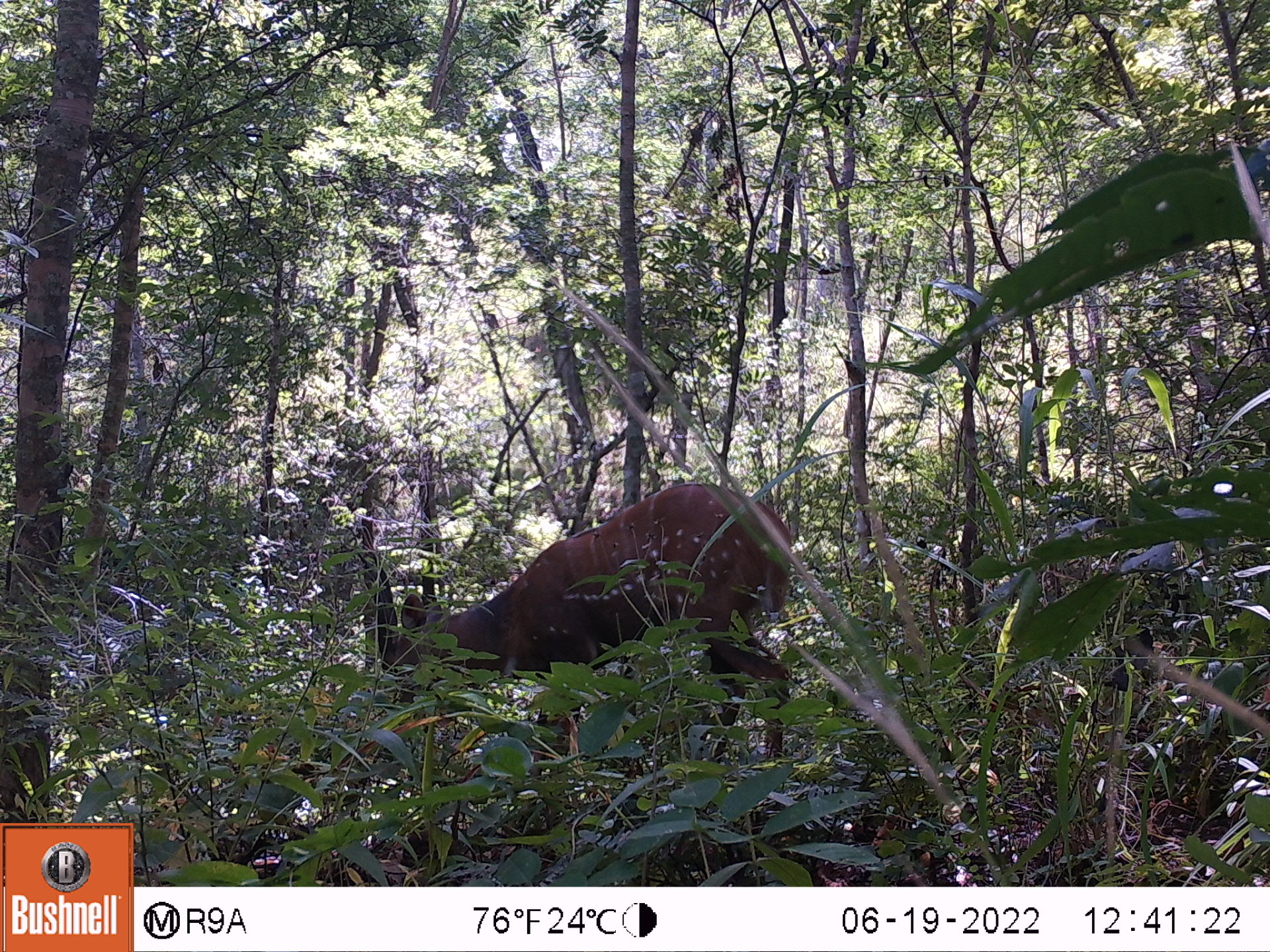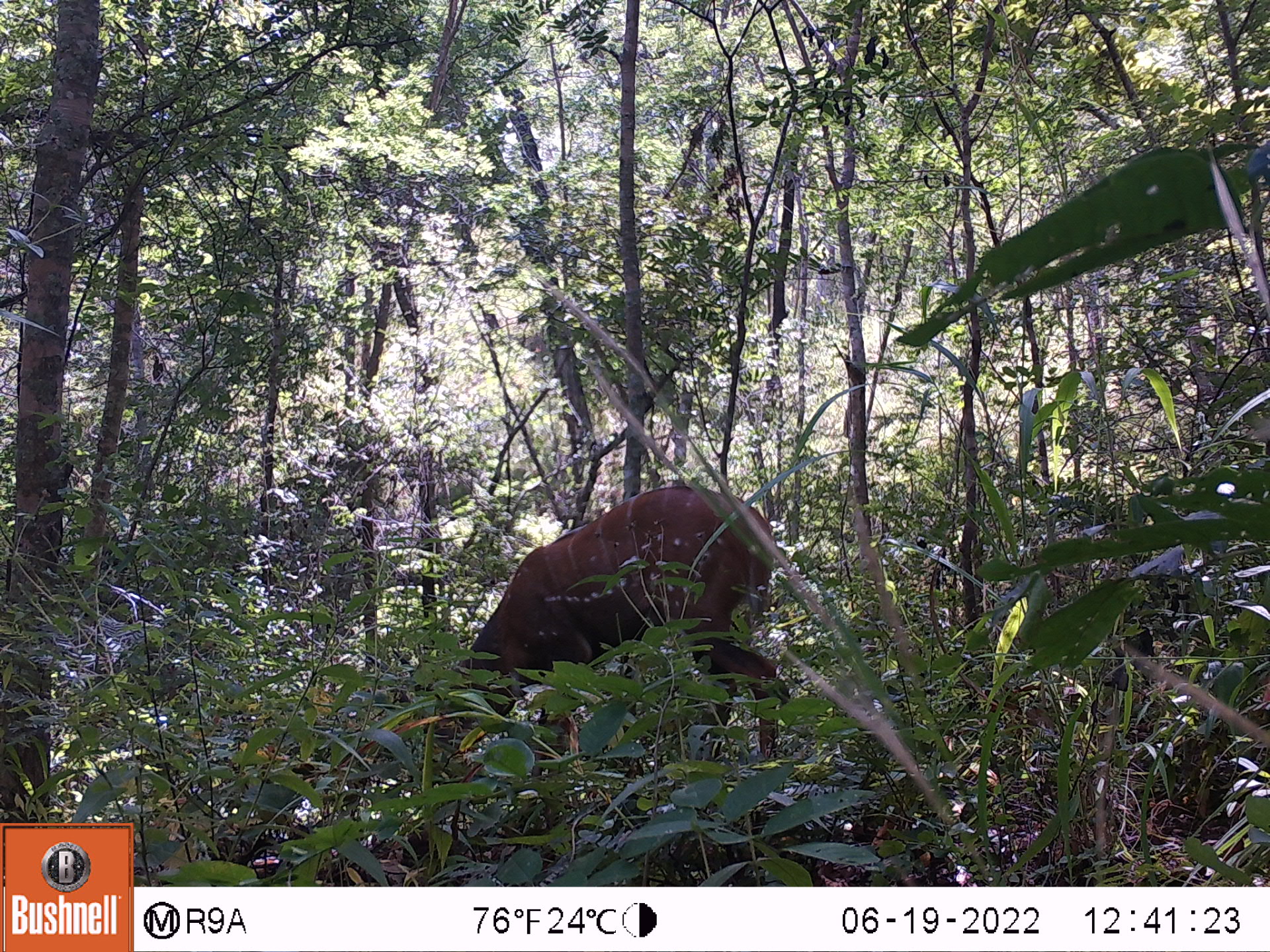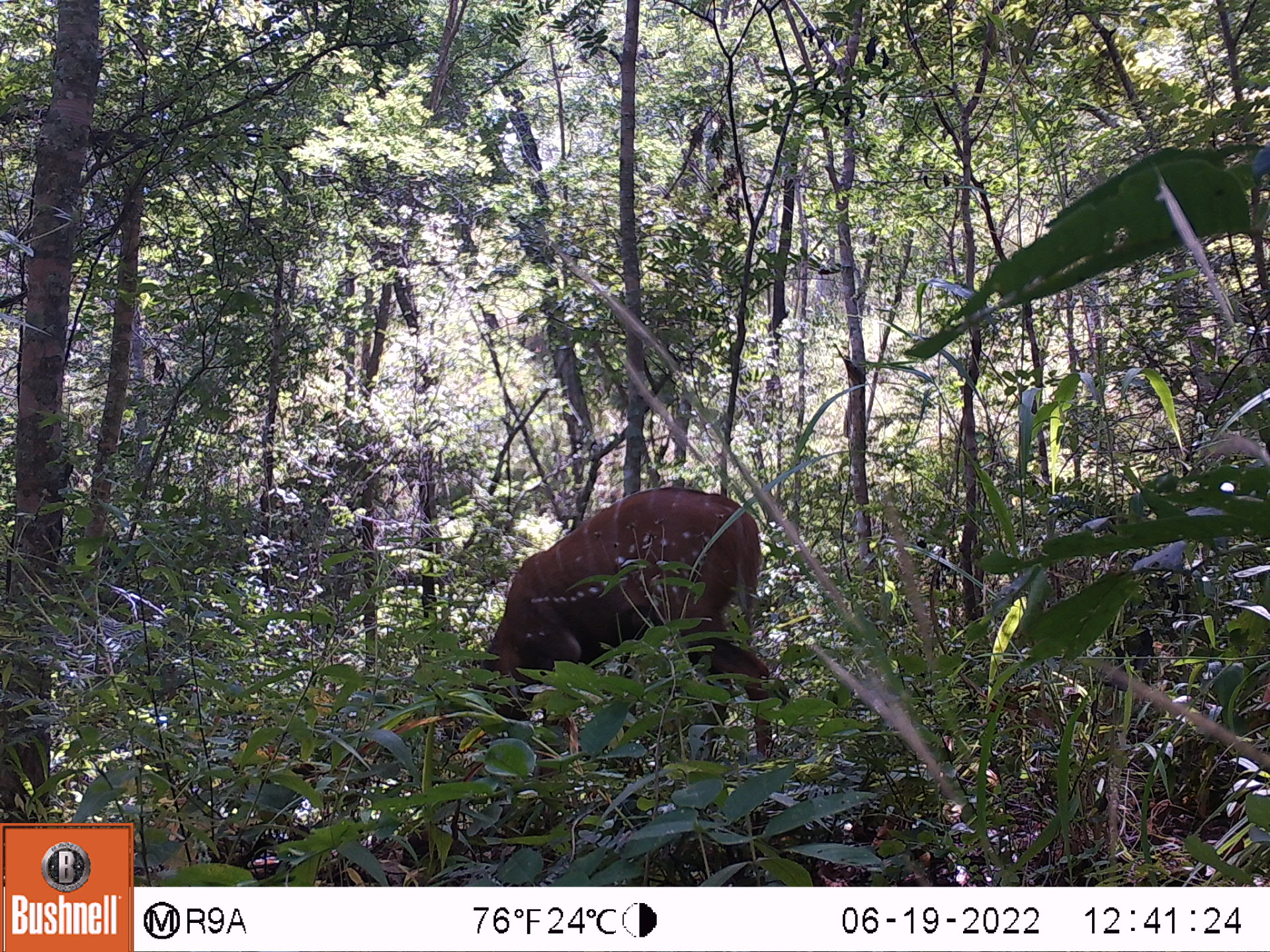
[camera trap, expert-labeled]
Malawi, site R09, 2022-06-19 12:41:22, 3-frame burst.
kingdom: Animalia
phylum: Chordata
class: Mammalia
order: Artiodactyla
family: Bovidae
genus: Tragelaphus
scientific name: Tragelaphus sylvaticus sylvaticus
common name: cape bushbuck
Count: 1.